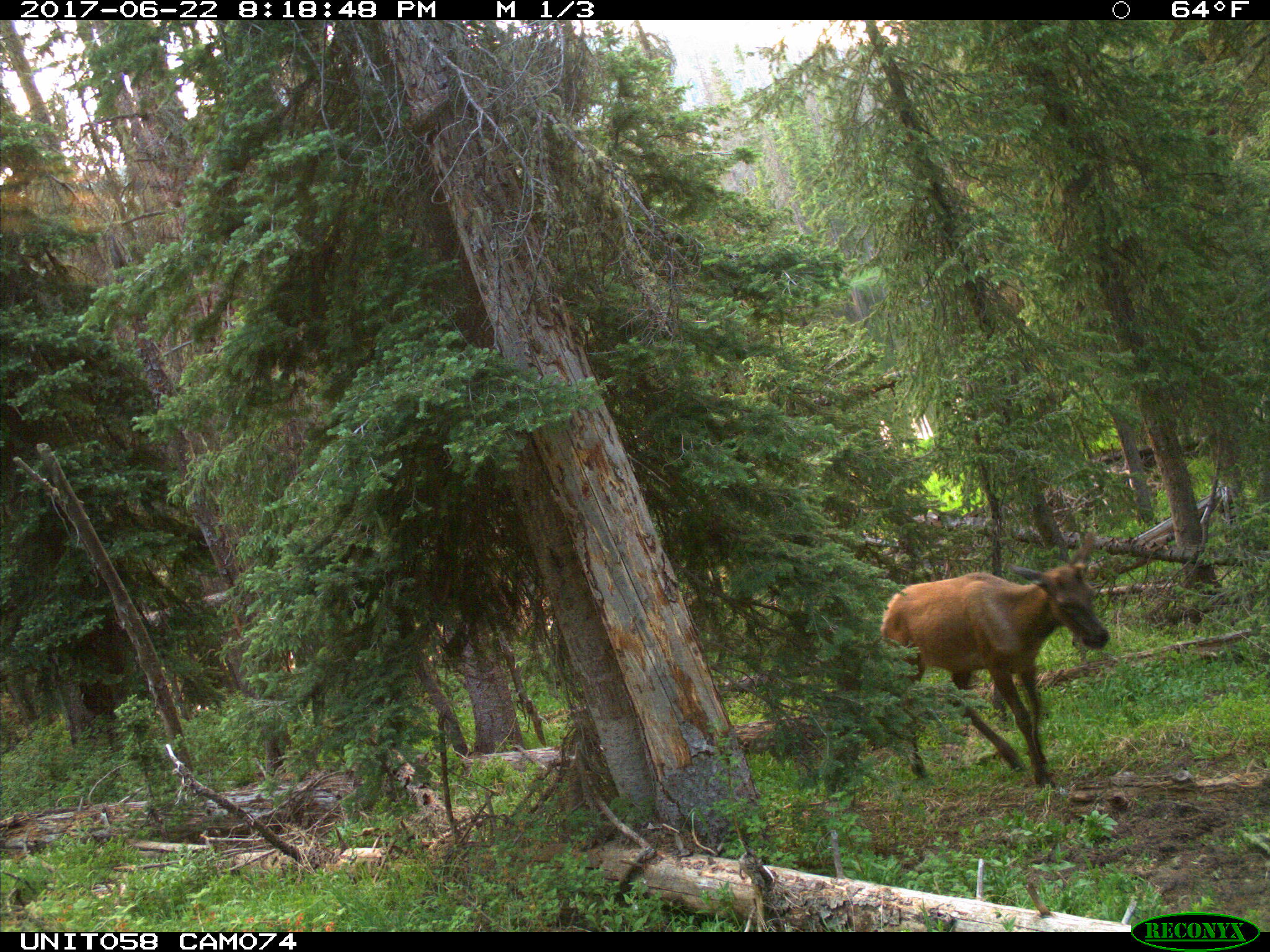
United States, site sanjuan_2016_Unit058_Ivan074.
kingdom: Animalia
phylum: Chordata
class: Mammalia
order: Artiodactyla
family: Cervidae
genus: Cervus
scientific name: Cervus elaphus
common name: red deer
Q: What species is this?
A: Cervus elaphus (red deer).